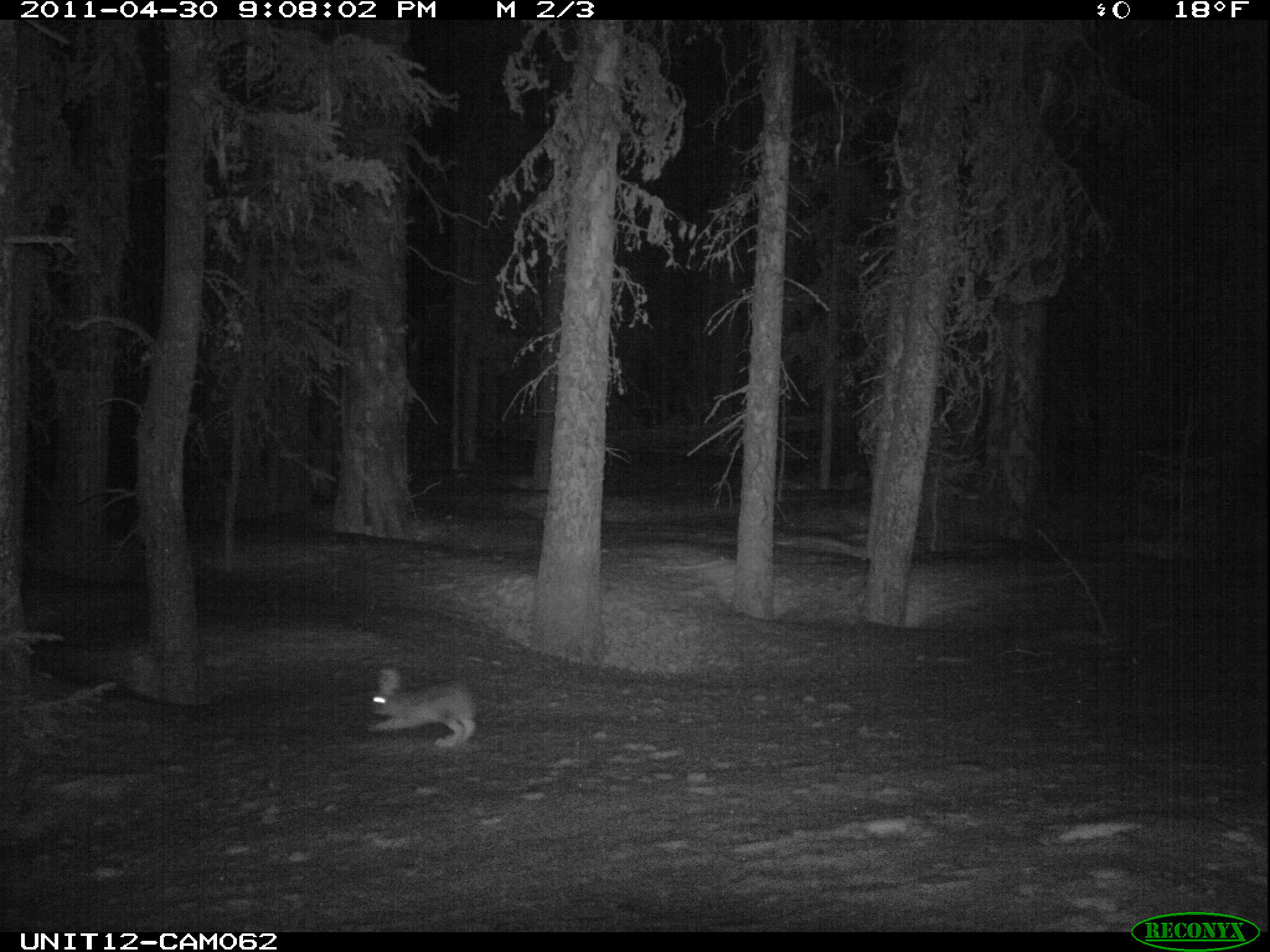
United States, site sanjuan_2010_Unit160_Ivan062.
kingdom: Animalia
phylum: Chordata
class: Mammalia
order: Lagomorpha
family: Leporidae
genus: Lepus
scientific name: Lepus americanus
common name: snowshoe hare